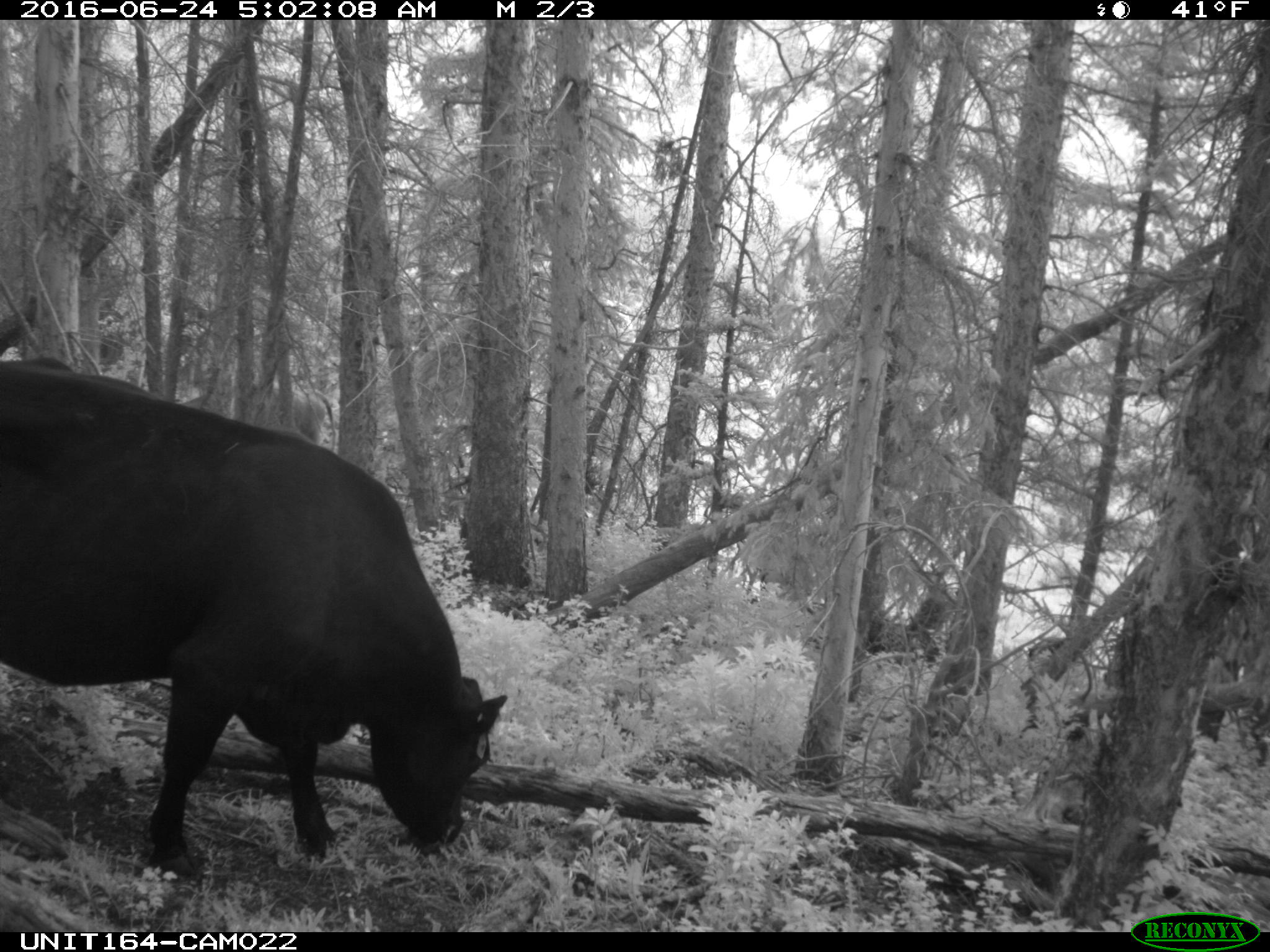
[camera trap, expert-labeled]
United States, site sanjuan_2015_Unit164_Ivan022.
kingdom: Animalia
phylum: Chordata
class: Mammalia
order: Artiodactyla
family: Bovidae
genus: Bos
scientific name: Bos taurus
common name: domestic cow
Bos taurus (domestic cow).